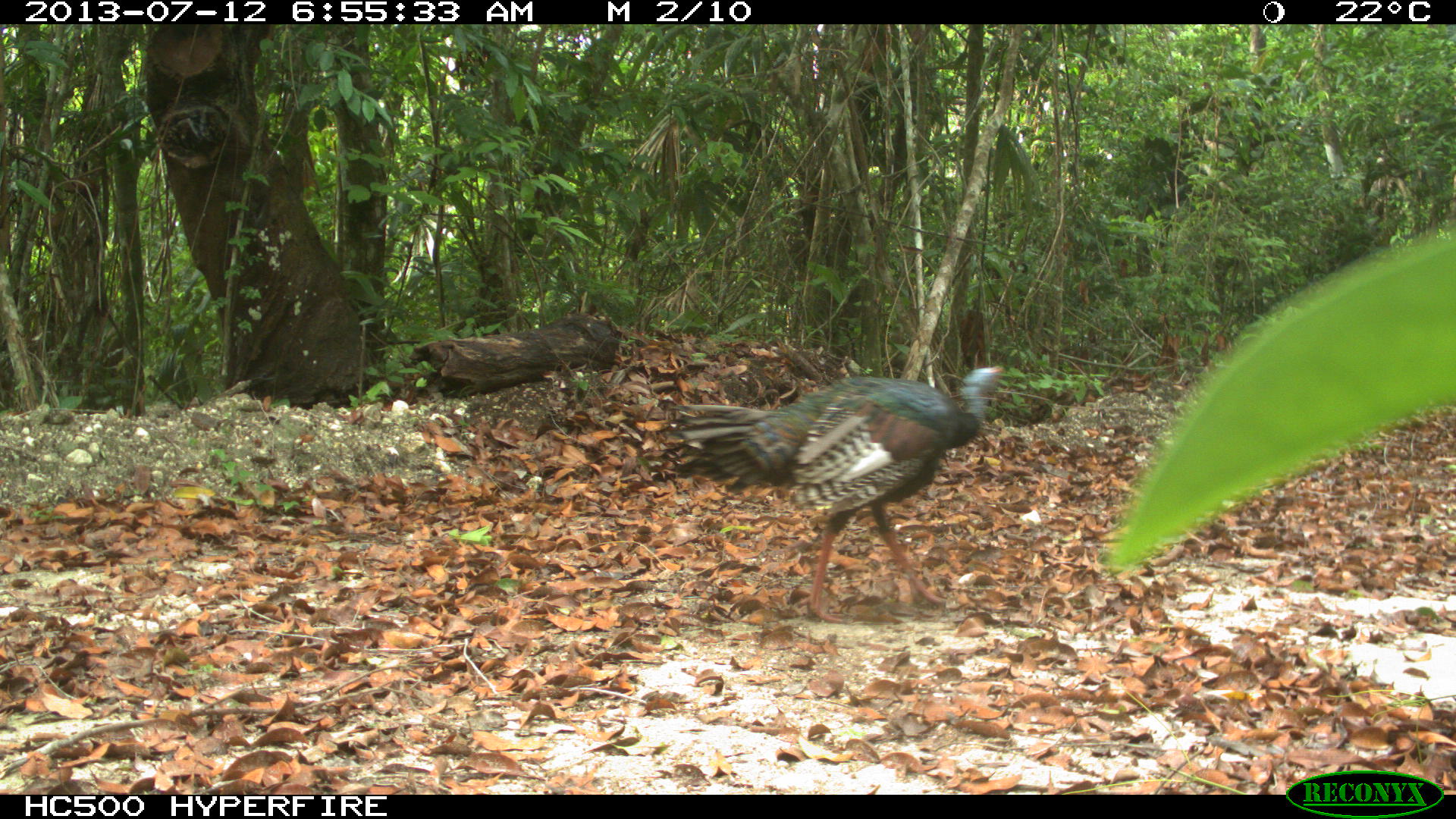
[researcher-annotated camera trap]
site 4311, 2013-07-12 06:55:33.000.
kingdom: Animalia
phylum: Chordata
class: Aves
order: Galliformes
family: Phasianidae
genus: Meleagris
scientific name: Meleagris ocellata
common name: ocellated turkey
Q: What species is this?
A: Meleagris ocellata (ocellated turkey).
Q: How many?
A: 1.